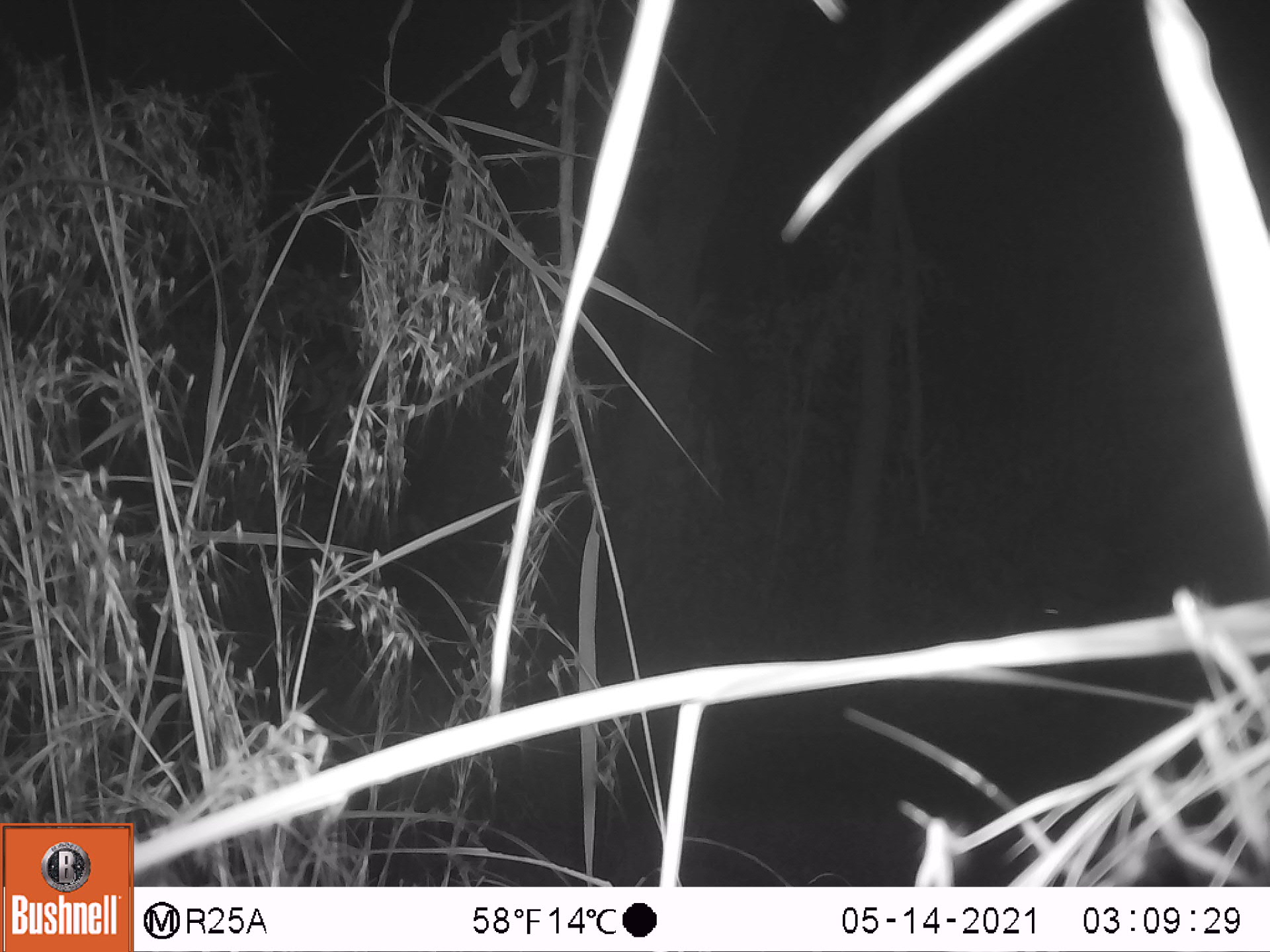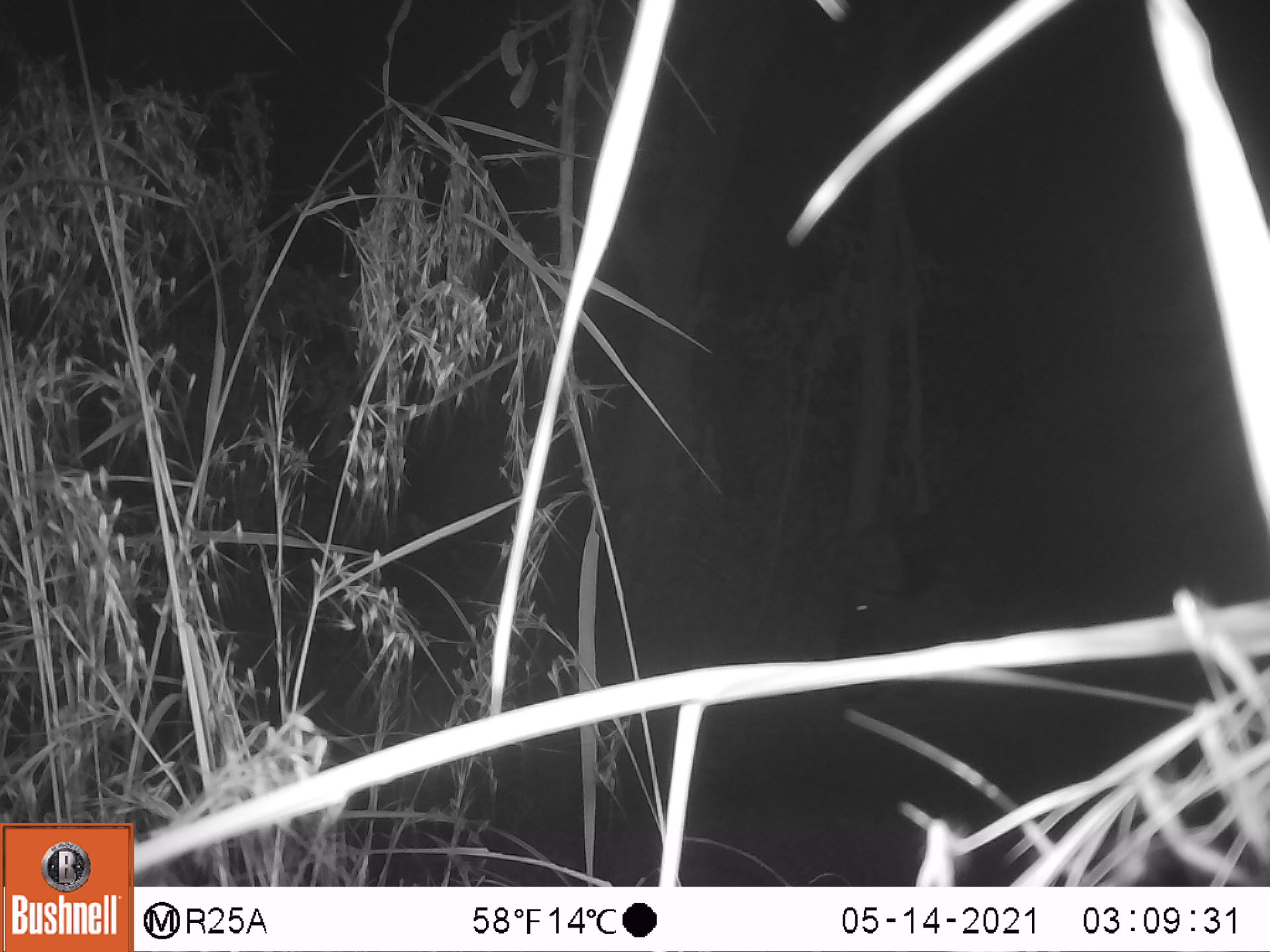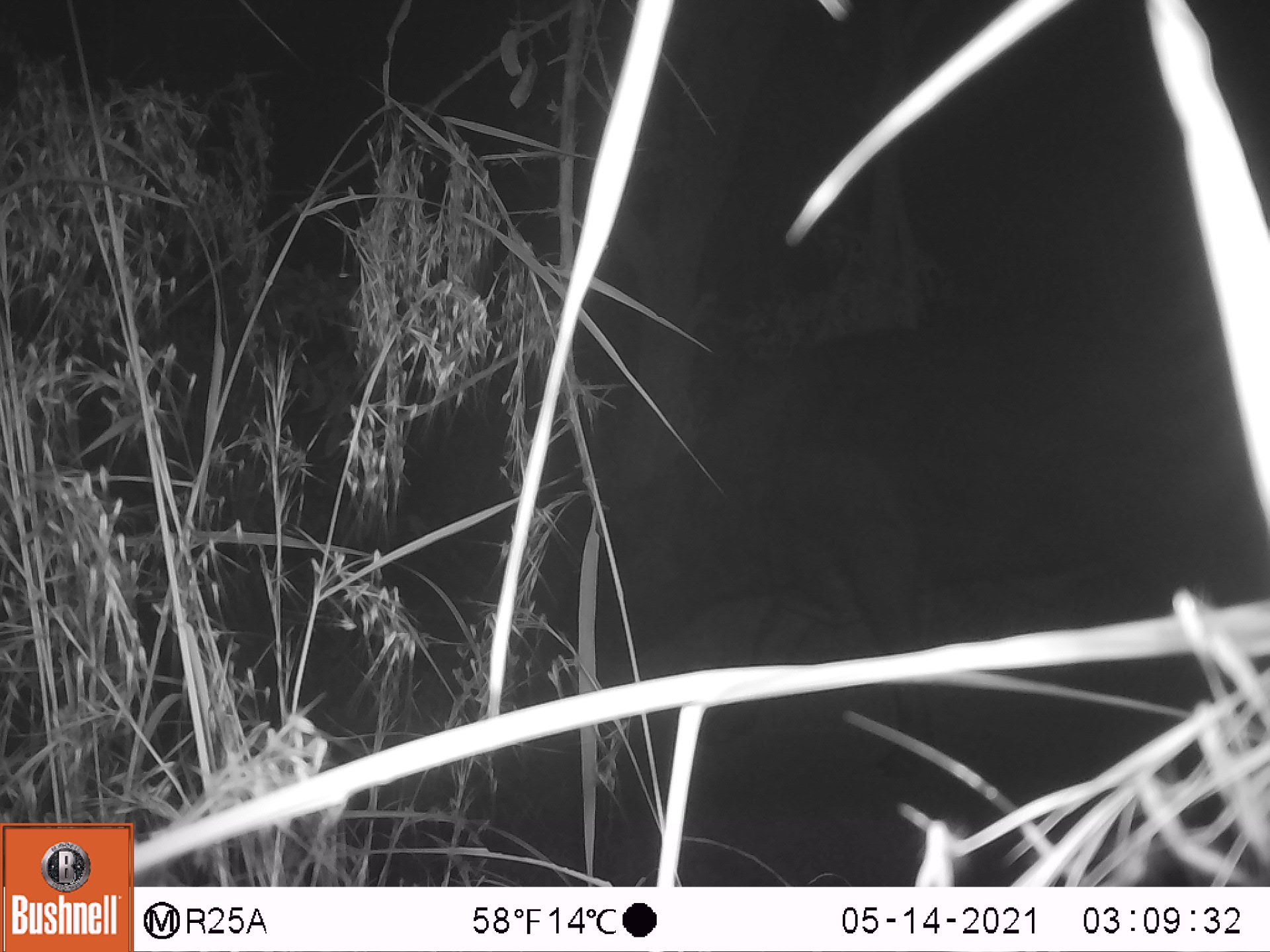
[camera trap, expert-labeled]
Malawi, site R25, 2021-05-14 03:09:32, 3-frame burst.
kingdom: Animalia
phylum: Chordata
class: Mammalia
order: Artiodactyla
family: Bovidae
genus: Syncerus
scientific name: Syncerus caffer caffer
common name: cape buffalo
Cape buffalo (Syncerus caffer caffer), count 1.